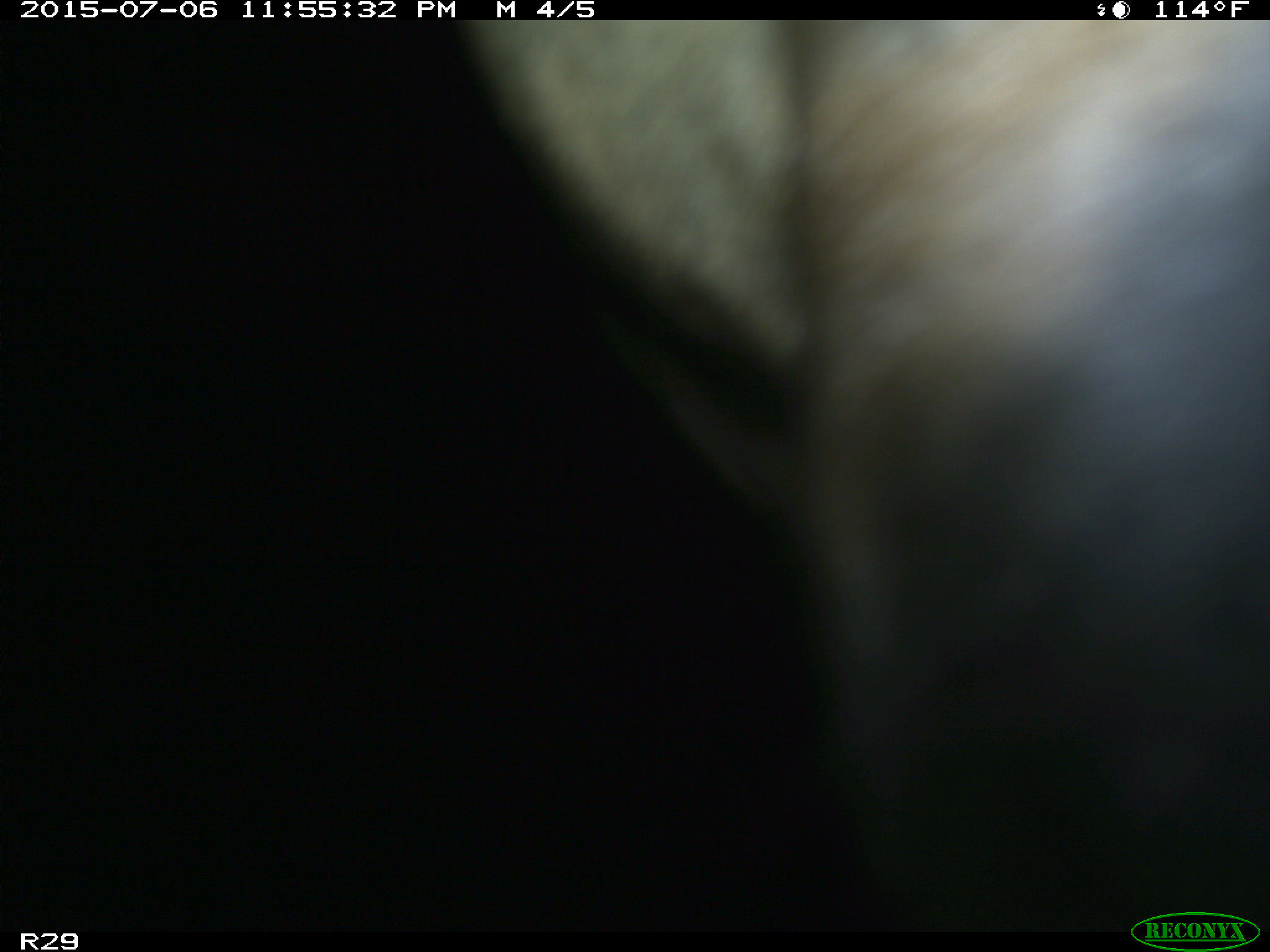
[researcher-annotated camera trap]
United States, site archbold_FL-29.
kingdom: Animalia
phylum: Chordata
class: Mammalia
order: Artiodactyla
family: Bovidae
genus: Bos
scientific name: Bos taurus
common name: domestic cow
Bos taurus (domestic cow).